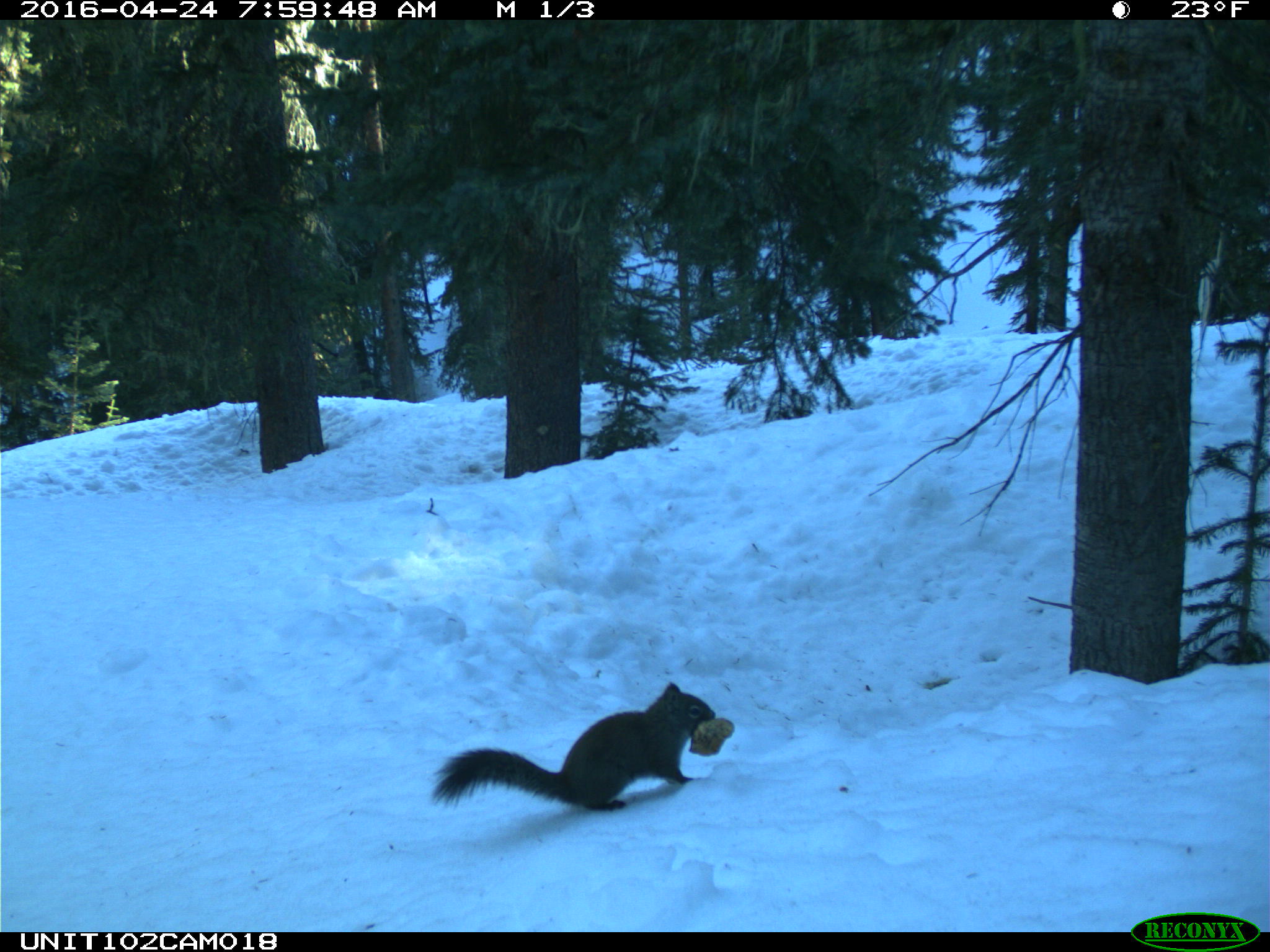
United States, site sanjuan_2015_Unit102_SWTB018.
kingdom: Animalia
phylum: Chordata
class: Mammalia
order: Rodentia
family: Sciuridae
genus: Tamiasciurus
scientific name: Tamiasciurus hudsonicus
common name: american red squirrel